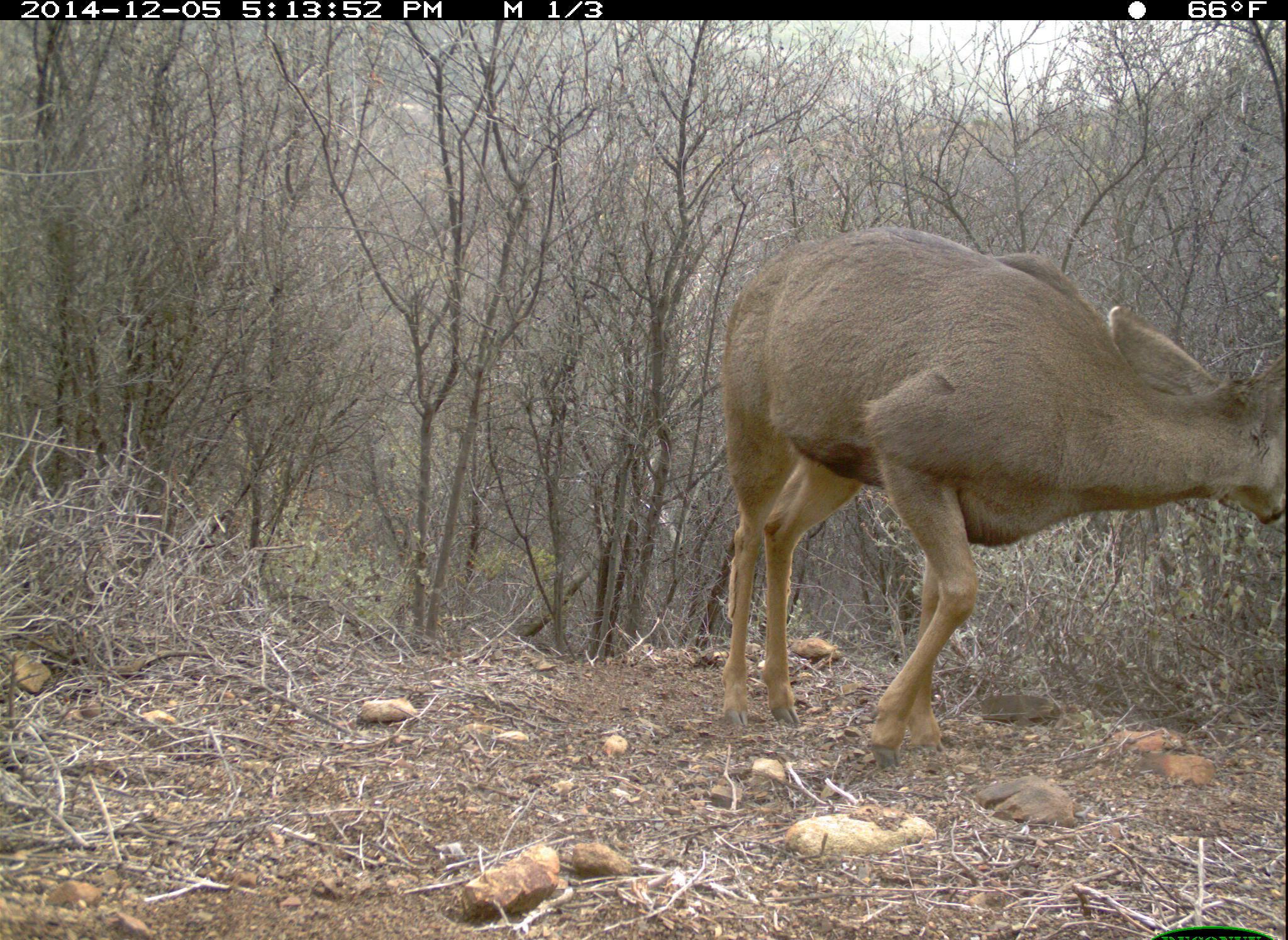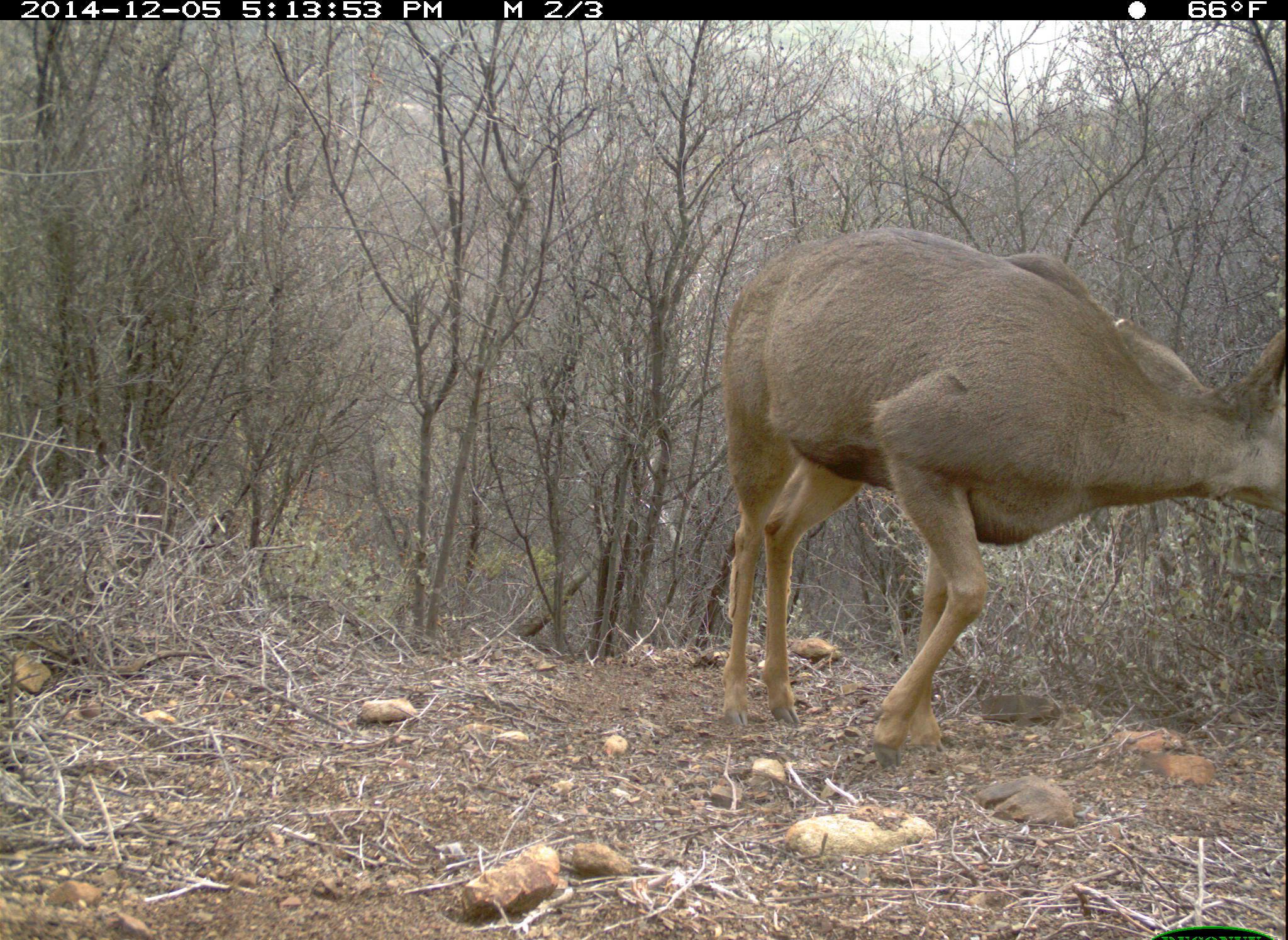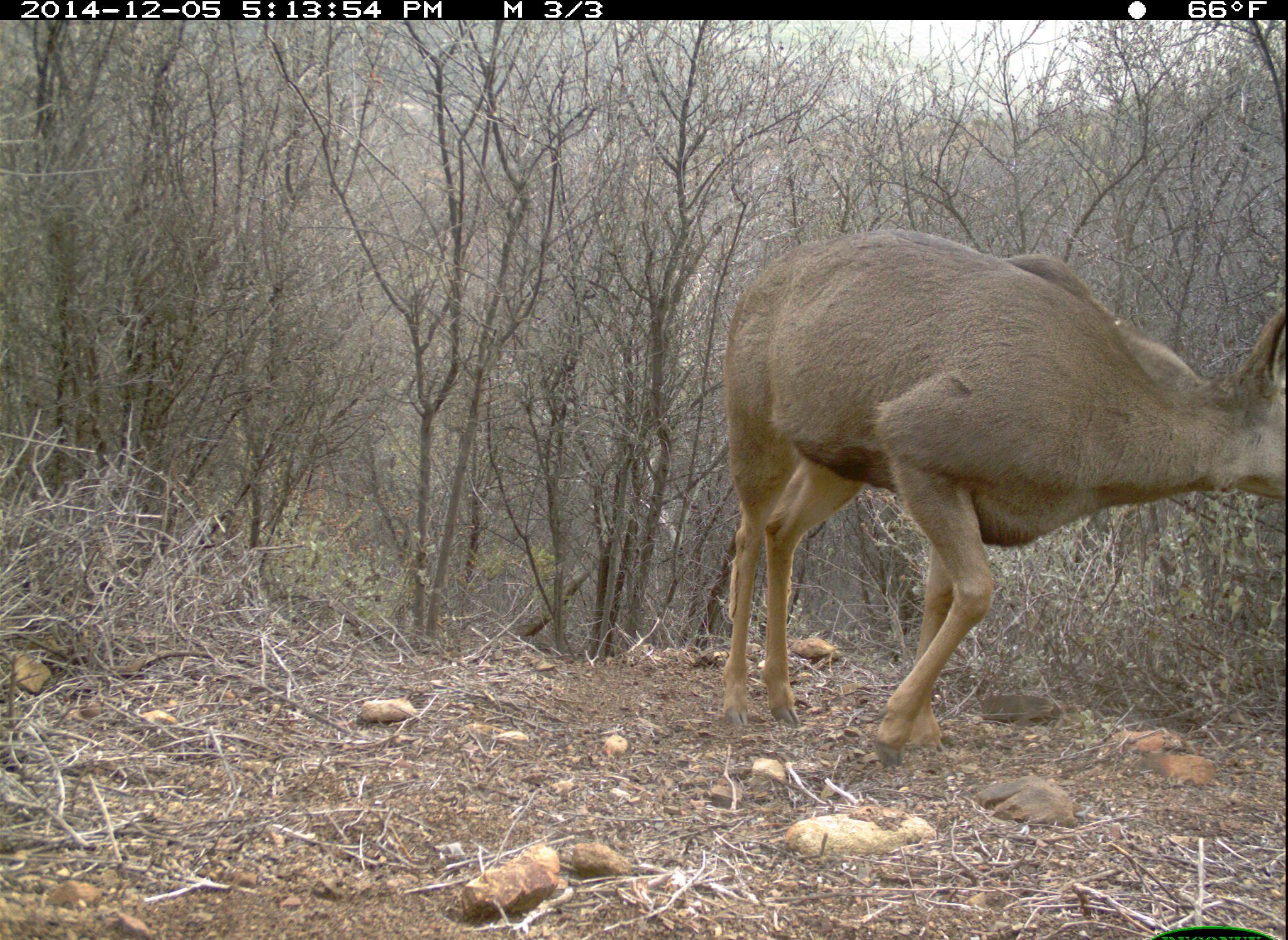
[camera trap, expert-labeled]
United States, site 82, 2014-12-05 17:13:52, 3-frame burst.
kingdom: Animalia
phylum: Chordata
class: Mammalia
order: Artiodactyla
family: Cervidae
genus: Odocoileus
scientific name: Odocoileus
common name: deer